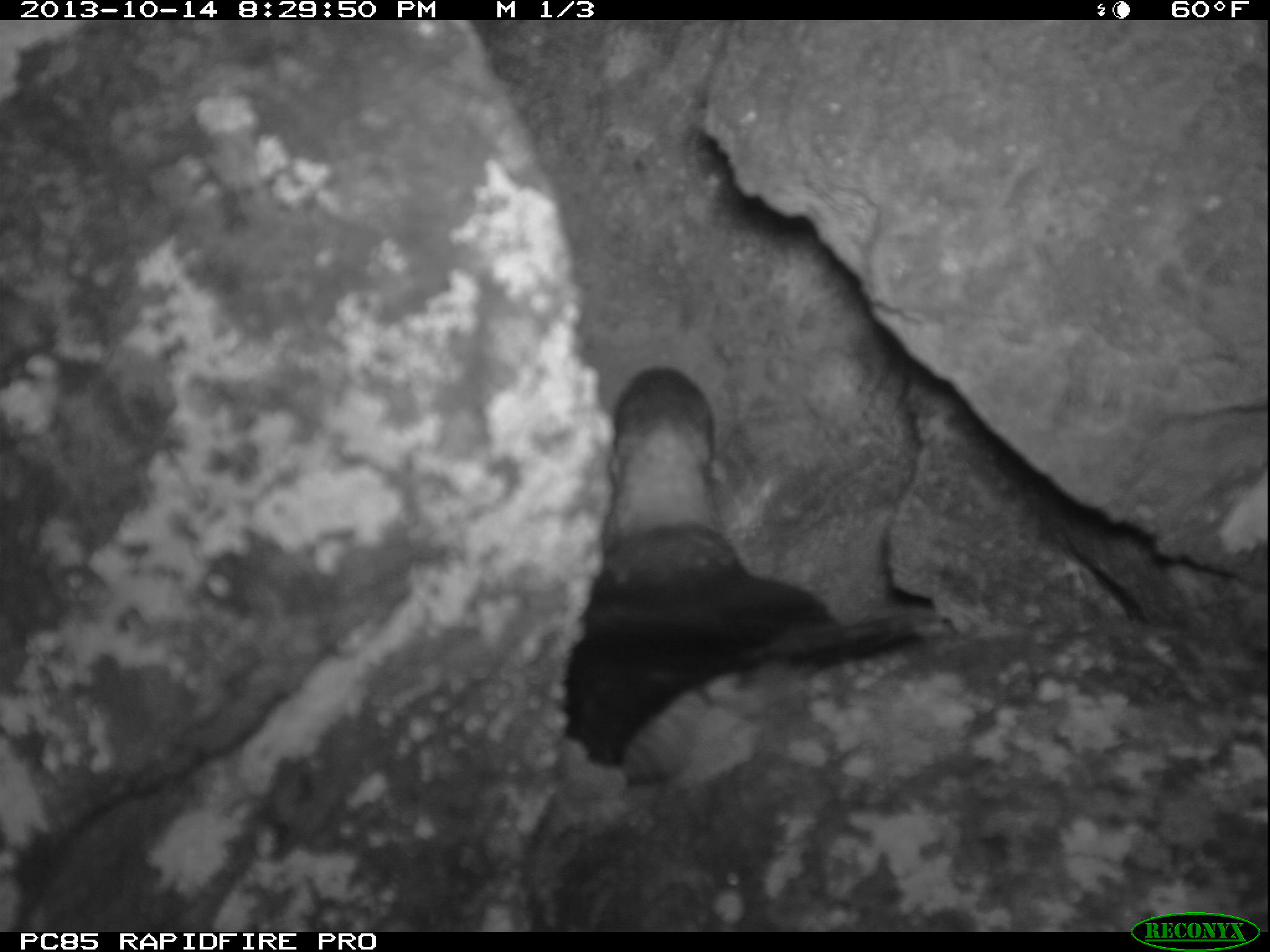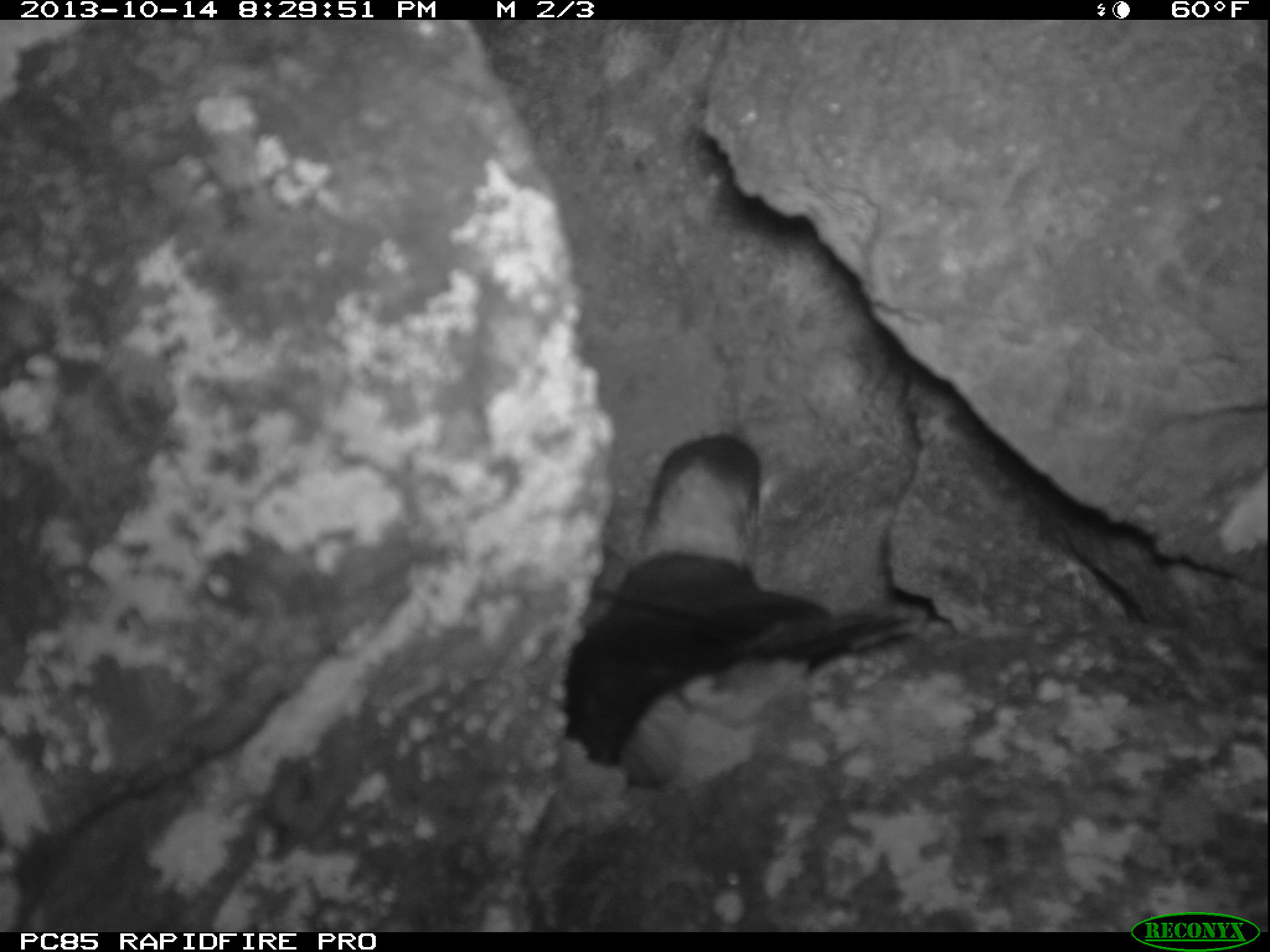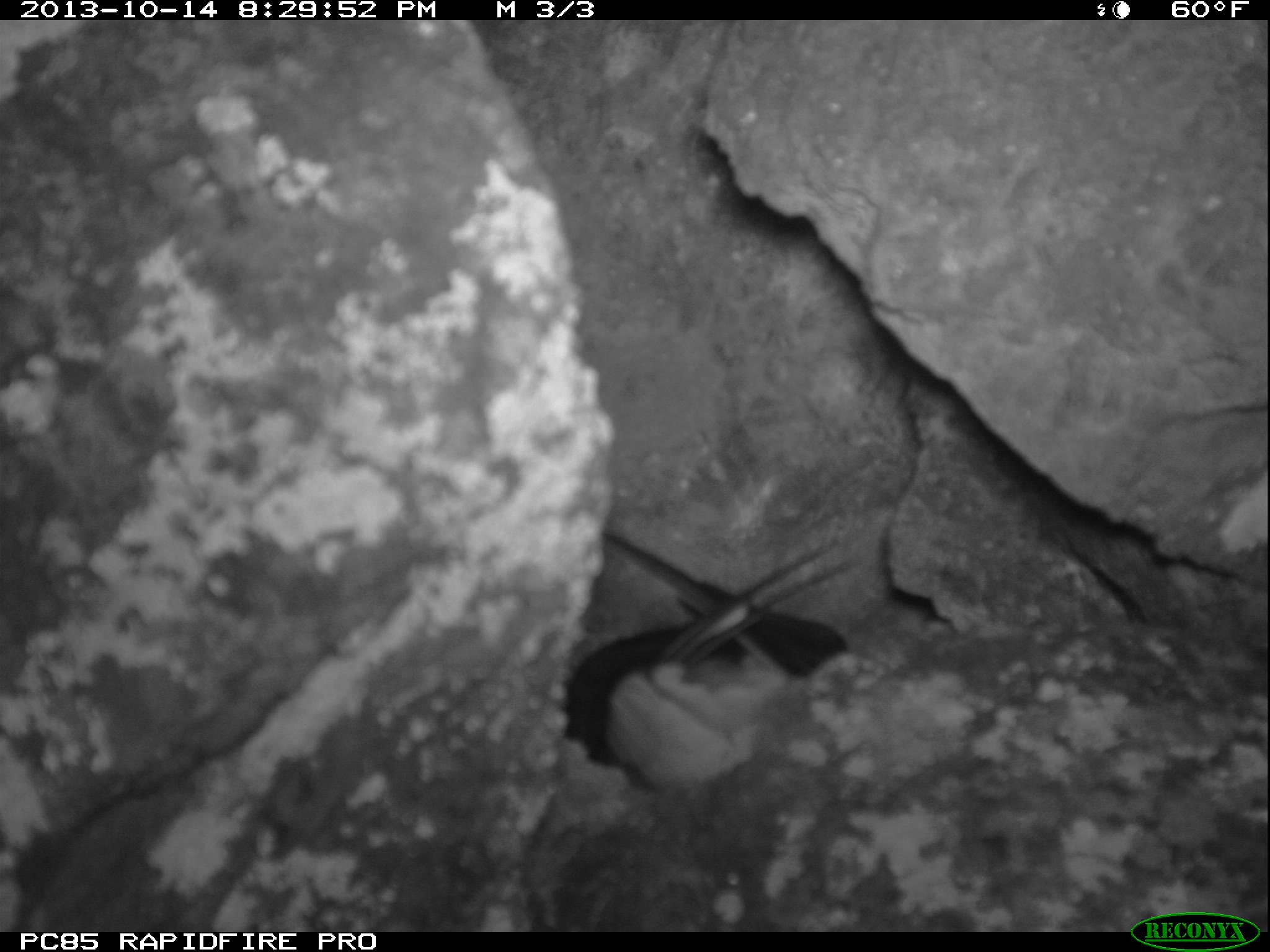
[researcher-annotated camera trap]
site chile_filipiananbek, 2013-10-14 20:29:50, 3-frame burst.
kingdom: Animalia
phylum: Chordata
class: Aves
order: Procellariiformes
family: Procellariidae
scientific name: Procellariidae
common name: petrel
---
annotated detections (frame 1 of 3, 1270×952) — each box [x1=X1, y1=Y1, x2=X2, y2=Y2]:
petrel: [x1=552, y1=363, x2=940, y2=782]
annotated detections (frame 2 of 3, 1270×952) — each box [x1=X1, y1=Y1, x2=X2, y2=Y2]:
petrel: [x1=555, y1=428, x2=936, y2=785]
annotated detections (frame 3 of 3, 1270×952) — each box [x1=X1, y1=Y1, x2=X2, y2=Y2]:
petrel: [x1=558, y1=518, x2=868, y2=789]